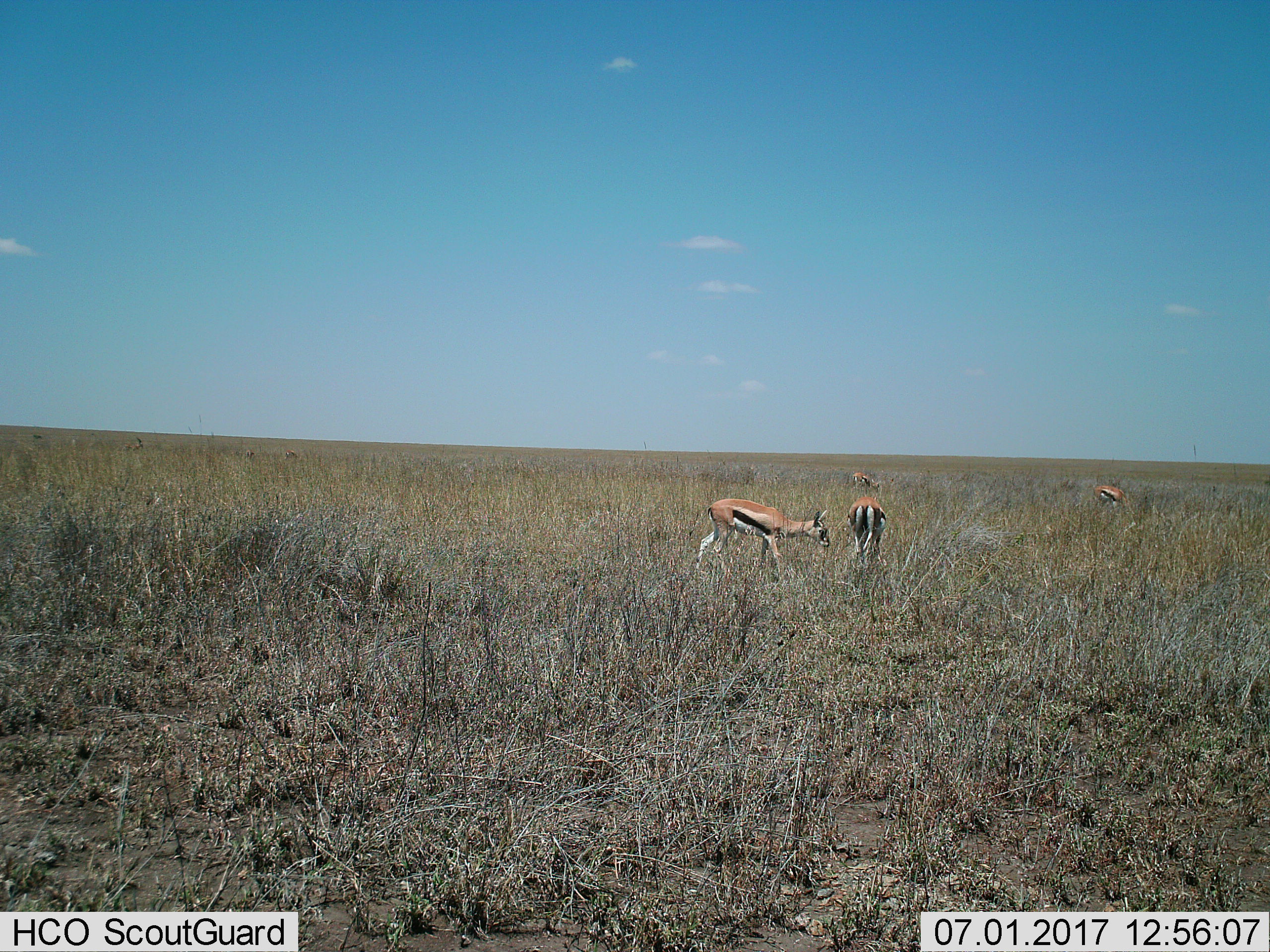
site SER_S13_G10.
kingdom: Animalia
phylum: Chordata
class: Mammalia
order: Artiodactyla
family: Bovidae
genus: Eudorcas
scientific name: Eudorcas thomsonii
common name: thomson's gazelle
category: gazellethomsons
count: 4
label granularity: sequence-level